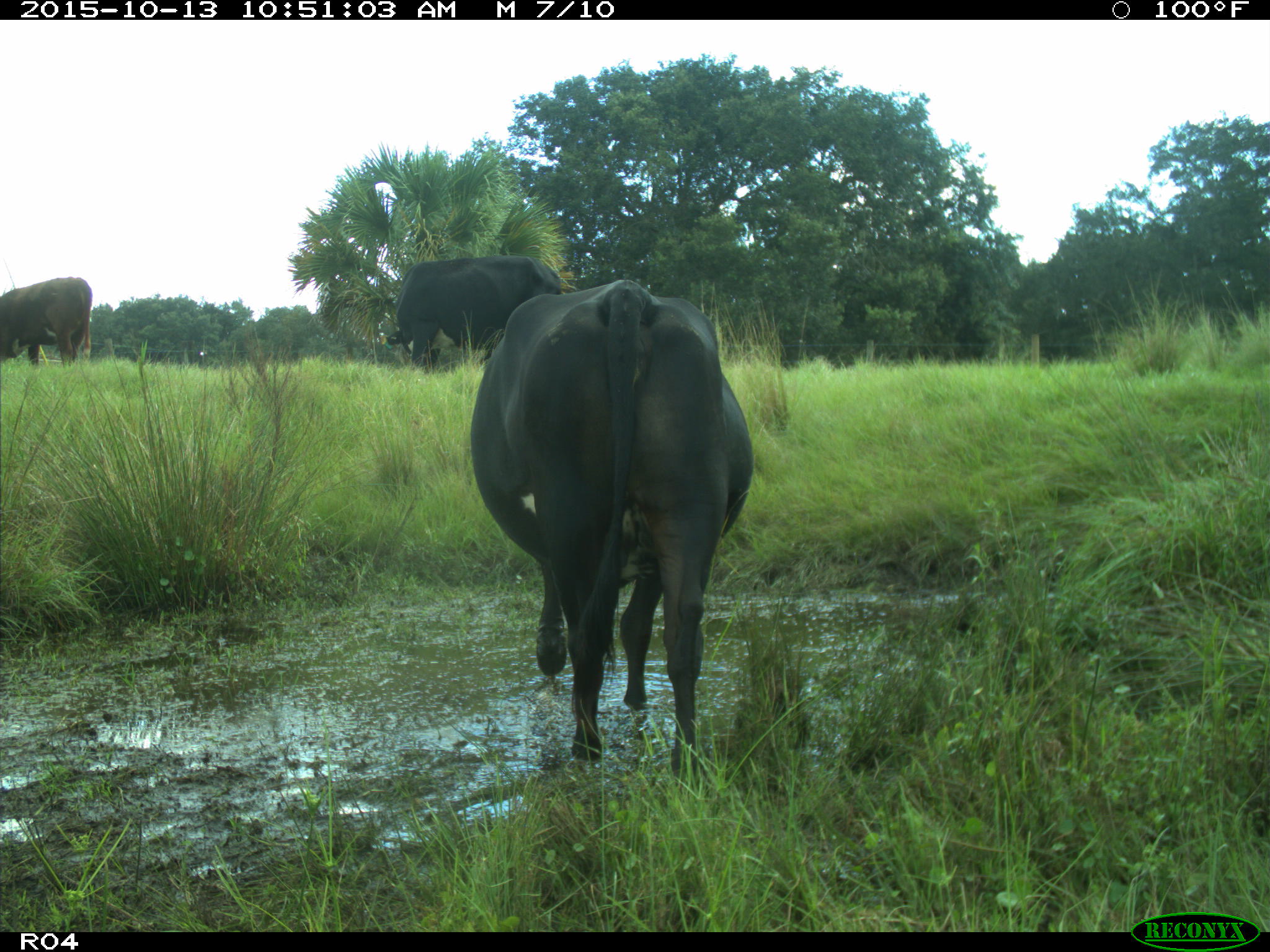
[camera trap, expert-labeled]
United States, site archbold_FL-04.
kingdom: Animalia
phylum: Chordata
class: Mammalia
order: Artiodactyla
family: Bovidae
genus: Bos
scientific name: Bos taurus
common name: domestic cow